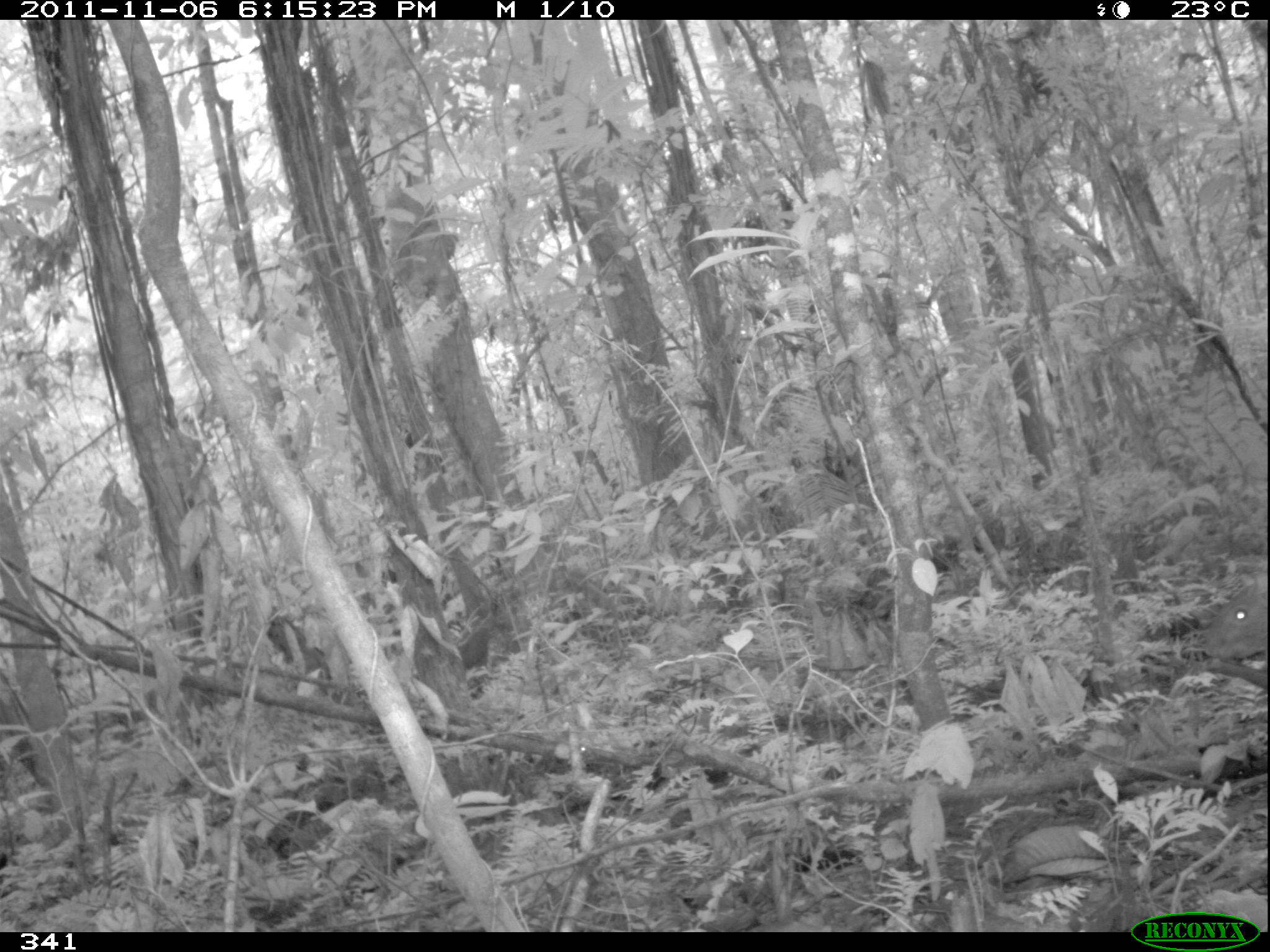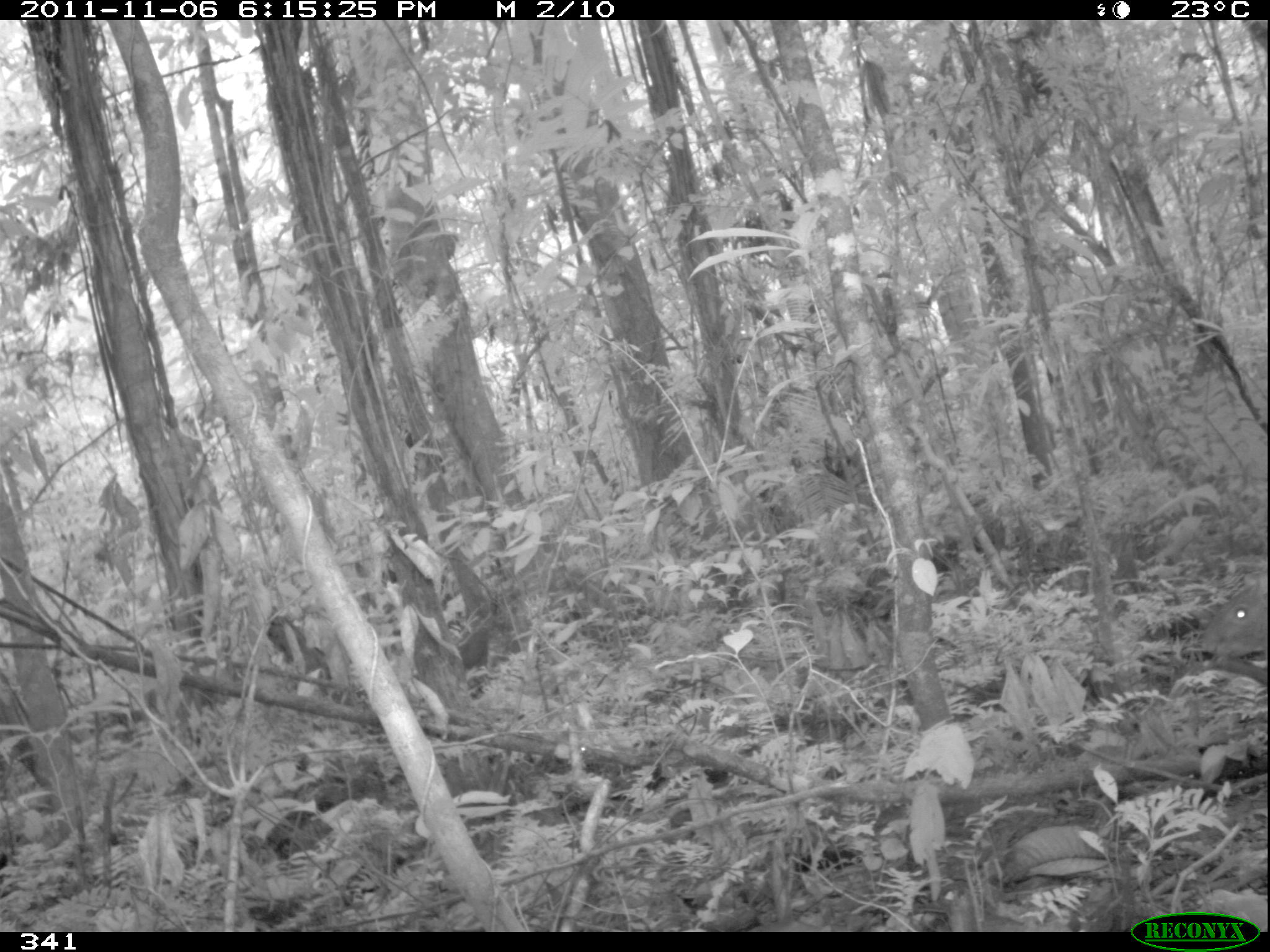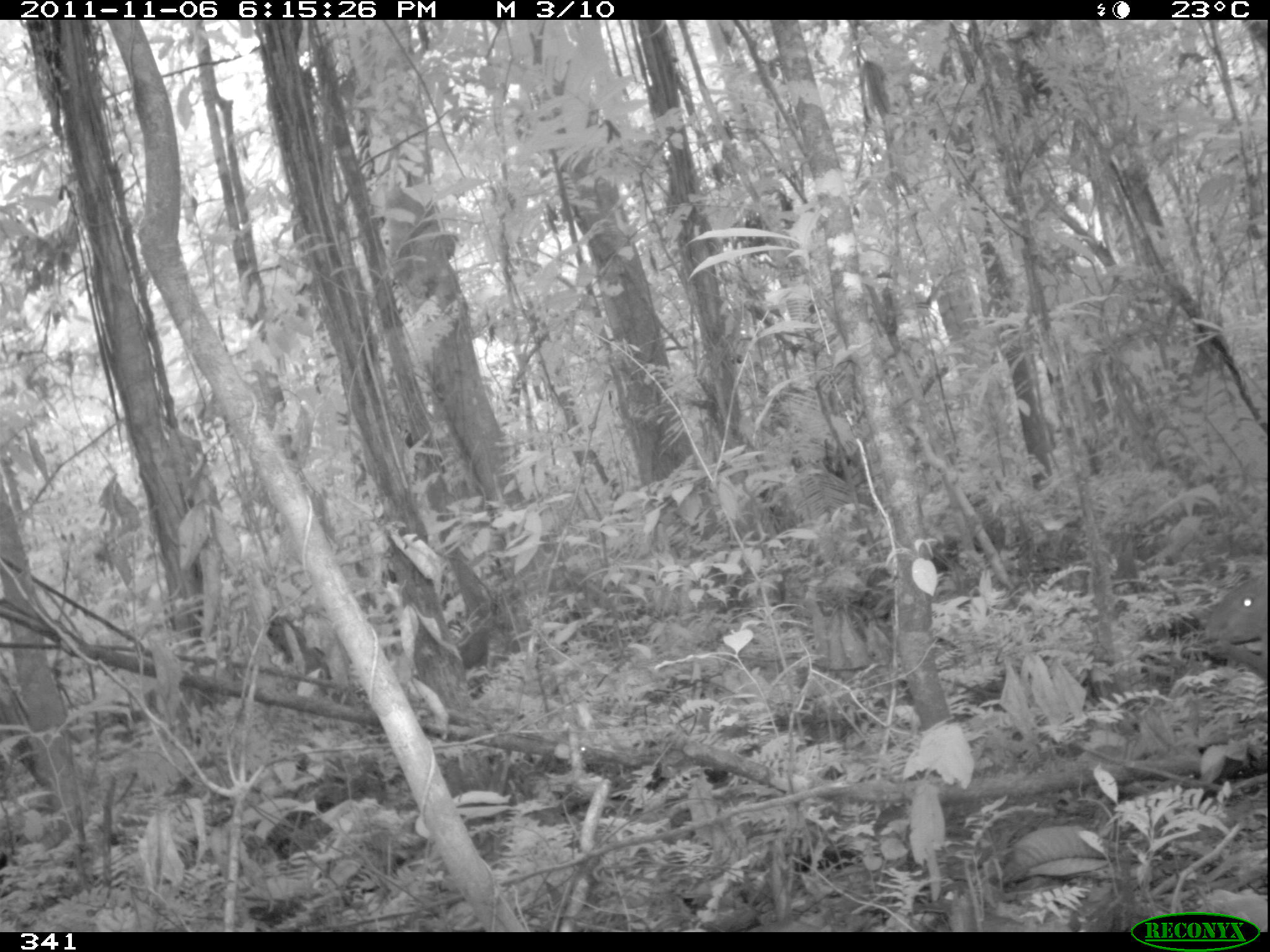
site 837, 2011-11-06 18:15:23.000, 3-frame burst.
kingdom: Animalia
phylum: Chordata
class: Mammalia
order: Rodentia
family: Dasyproctidae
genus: Dasyprocta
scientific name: Dasyprocta punctata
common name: central american agouti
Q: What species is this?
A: Dasyprocta punctata (central american agouti).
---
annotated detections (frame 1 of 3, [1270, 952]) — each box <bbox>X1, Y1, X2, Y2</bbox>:
dasyprocta punctata: <bbox>1195, 581, 1269, 691</bbox>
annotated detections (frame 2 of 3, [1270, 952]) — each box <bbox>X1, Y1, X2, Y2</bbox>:
dasyprocta punctata: <bbox>1194, 583, 1268, 659</bbox>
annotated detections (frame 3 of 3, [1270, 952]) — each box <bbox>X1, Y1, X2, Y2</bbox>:
dasyprocta punctata: <bbox>1203, 570, 1267, 684</bbox>